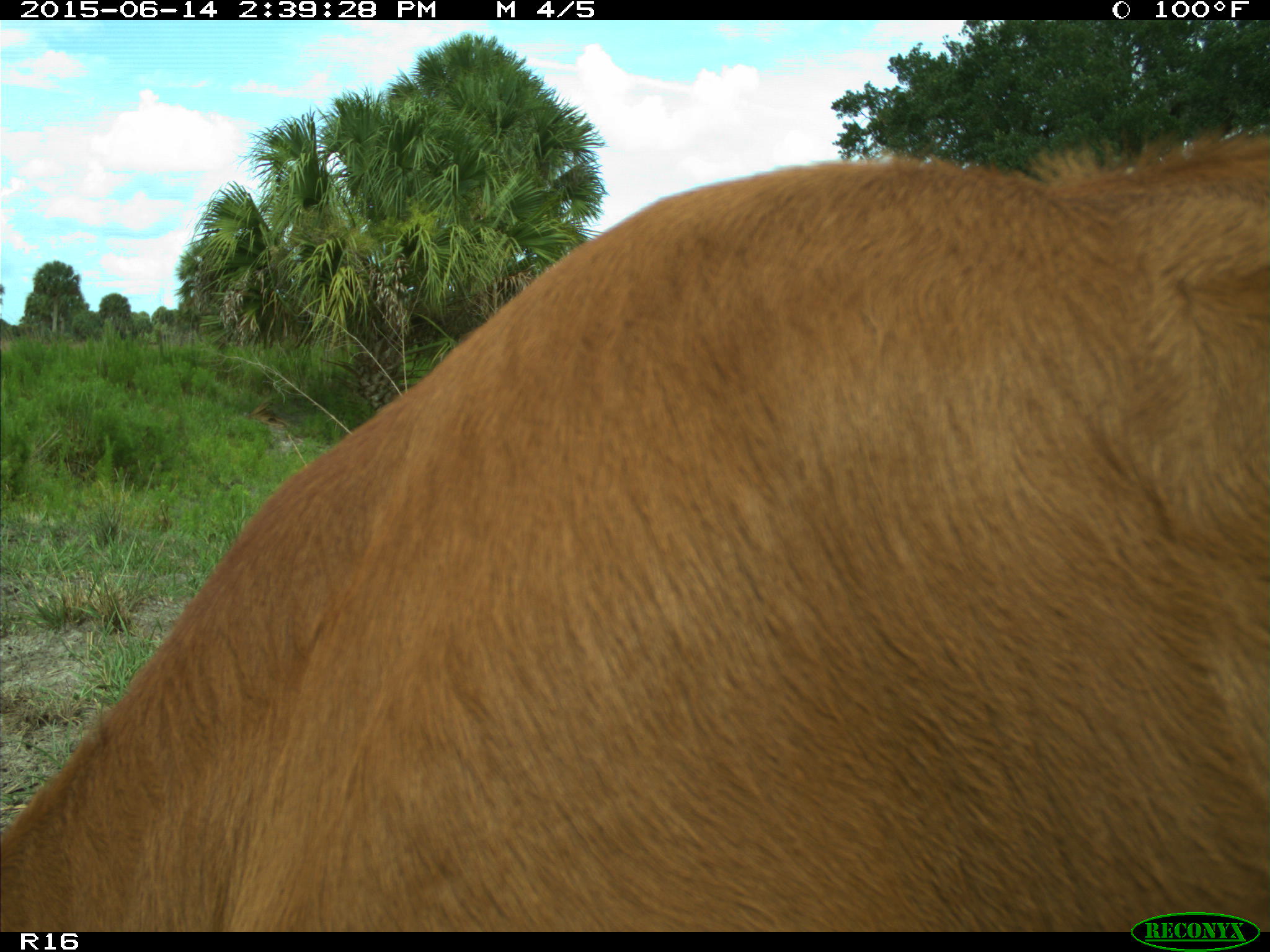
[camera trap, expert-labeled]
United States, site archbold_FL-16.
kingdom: Animalia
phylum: Chordata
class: Mammalia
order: Artiodactyla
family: Bovidae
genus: Bos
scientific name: Bos taurus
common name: domestic cow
Bos taurus (domestic cow).